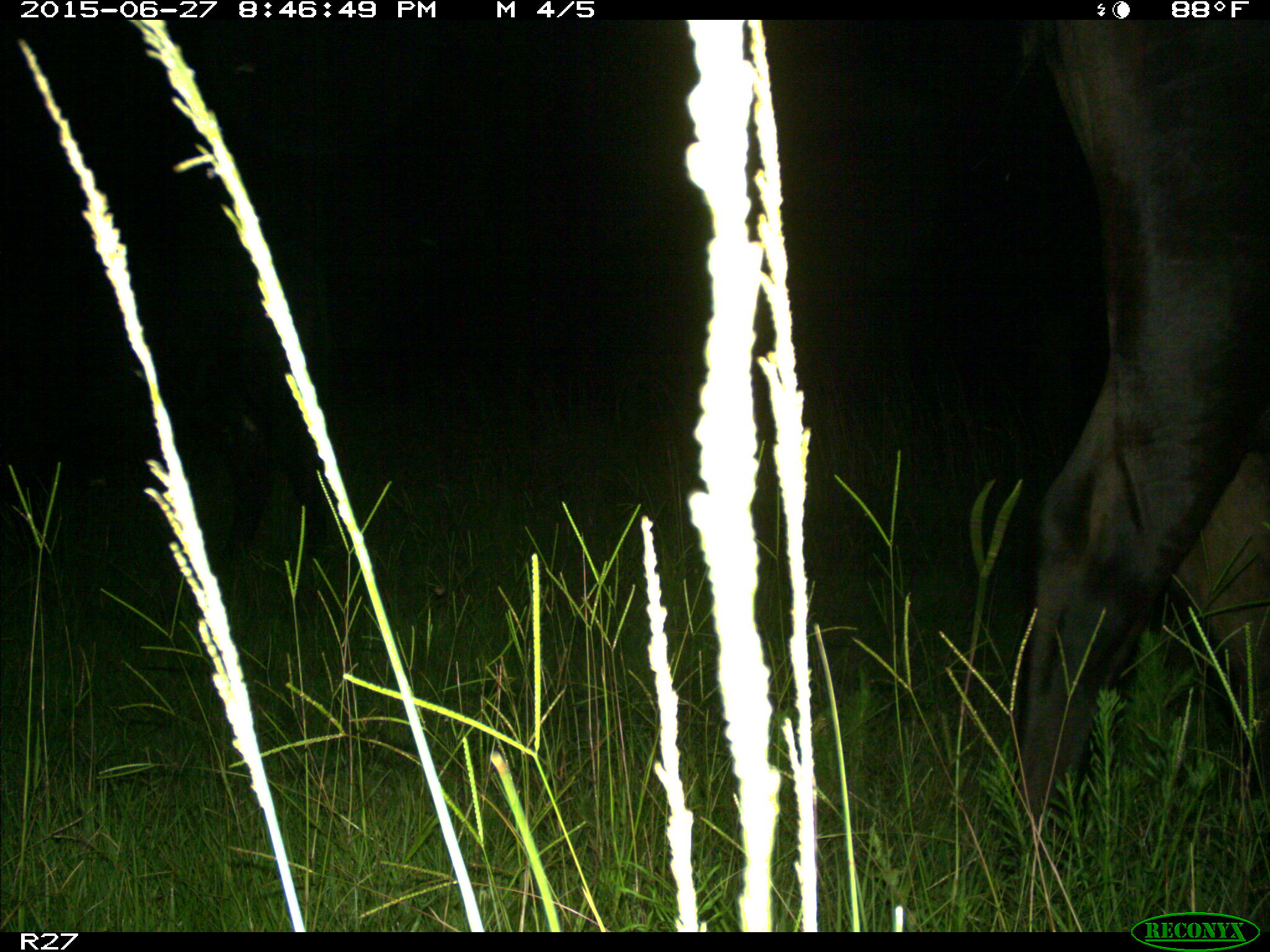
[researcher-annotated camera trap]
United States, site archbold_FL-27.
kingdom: Animalia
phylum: Chordata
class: Mammalia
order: Artiodactyla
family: Bovidae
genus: Bos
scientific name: Bos taurus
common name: domestic cow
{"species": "Bos taurus (domestic cow)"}